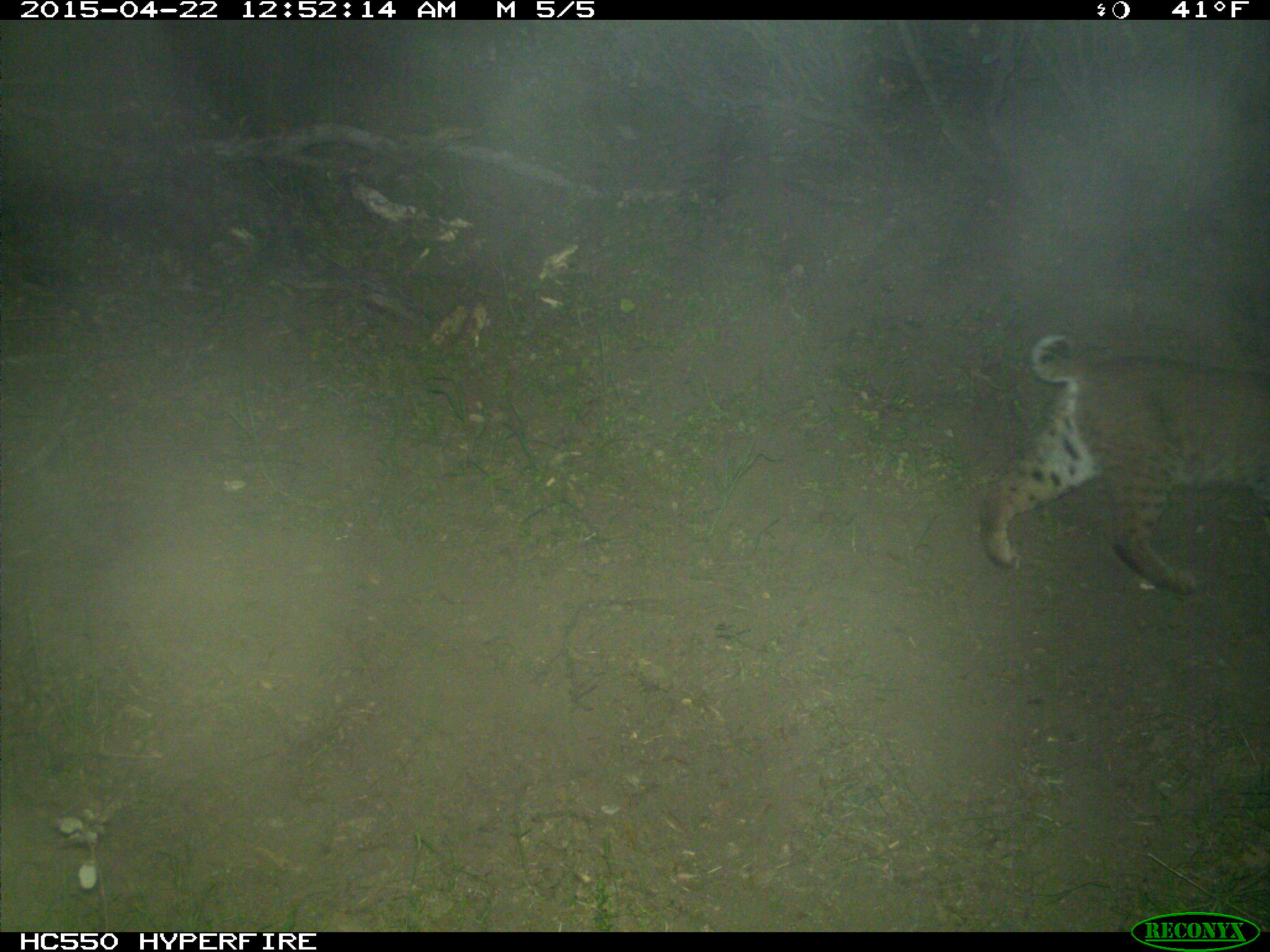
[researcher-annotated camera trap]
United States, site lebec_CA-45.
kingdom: Animalia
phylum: Chordata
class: Mammalia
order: Carnivora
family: Felidae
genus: Lynx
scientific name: Lynx rufus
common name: bobcat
Lynx rufus (bobcat).